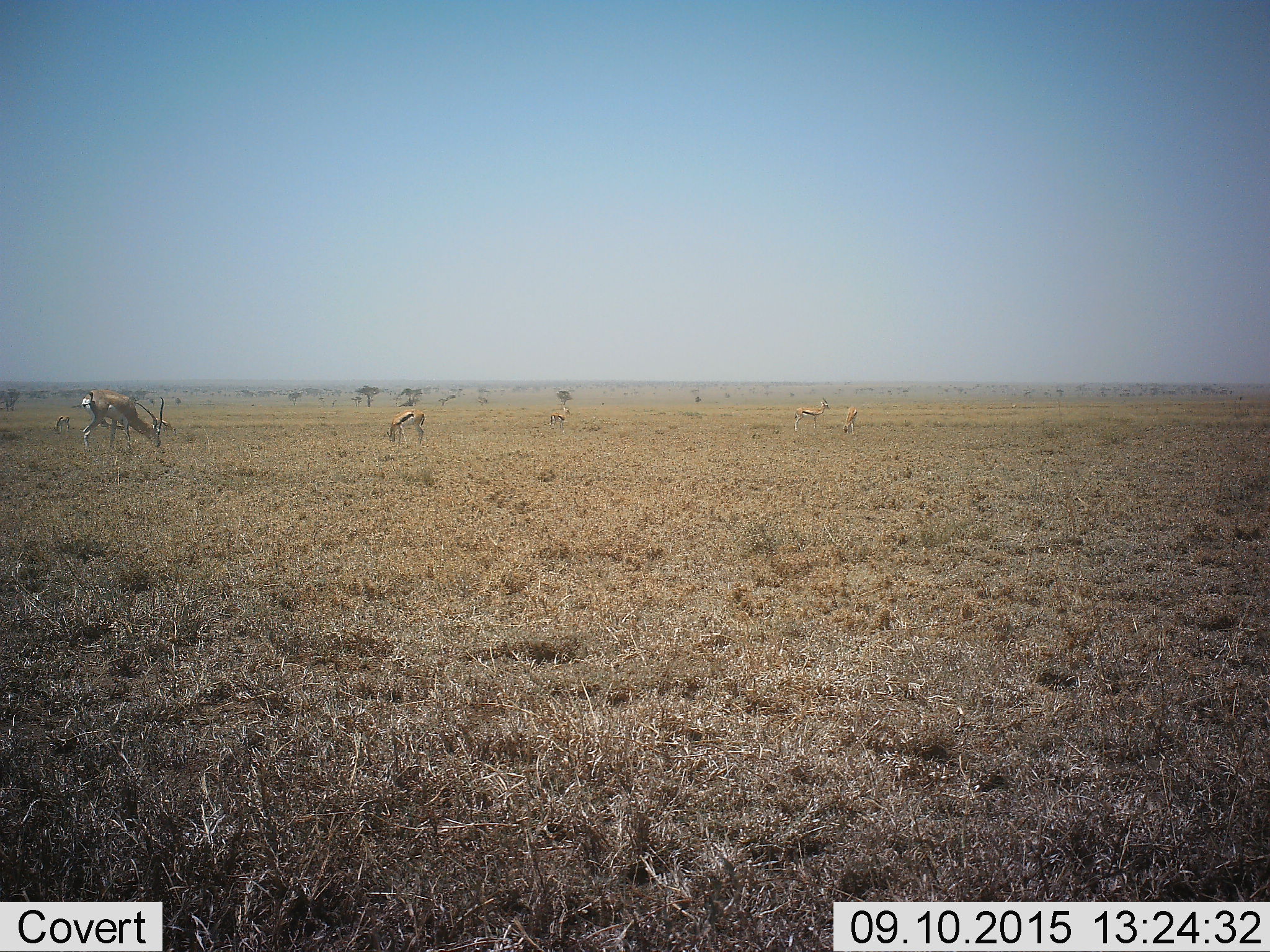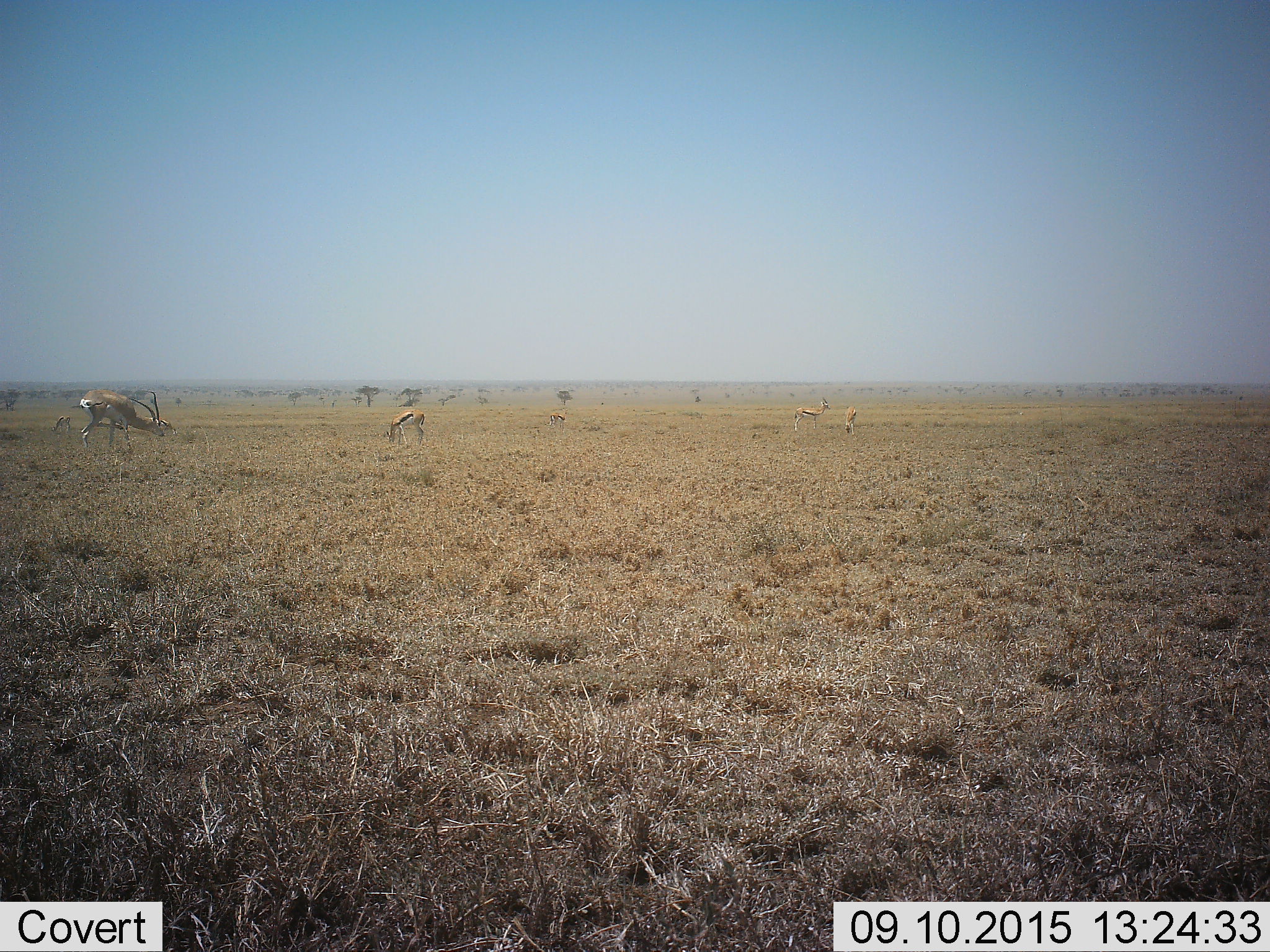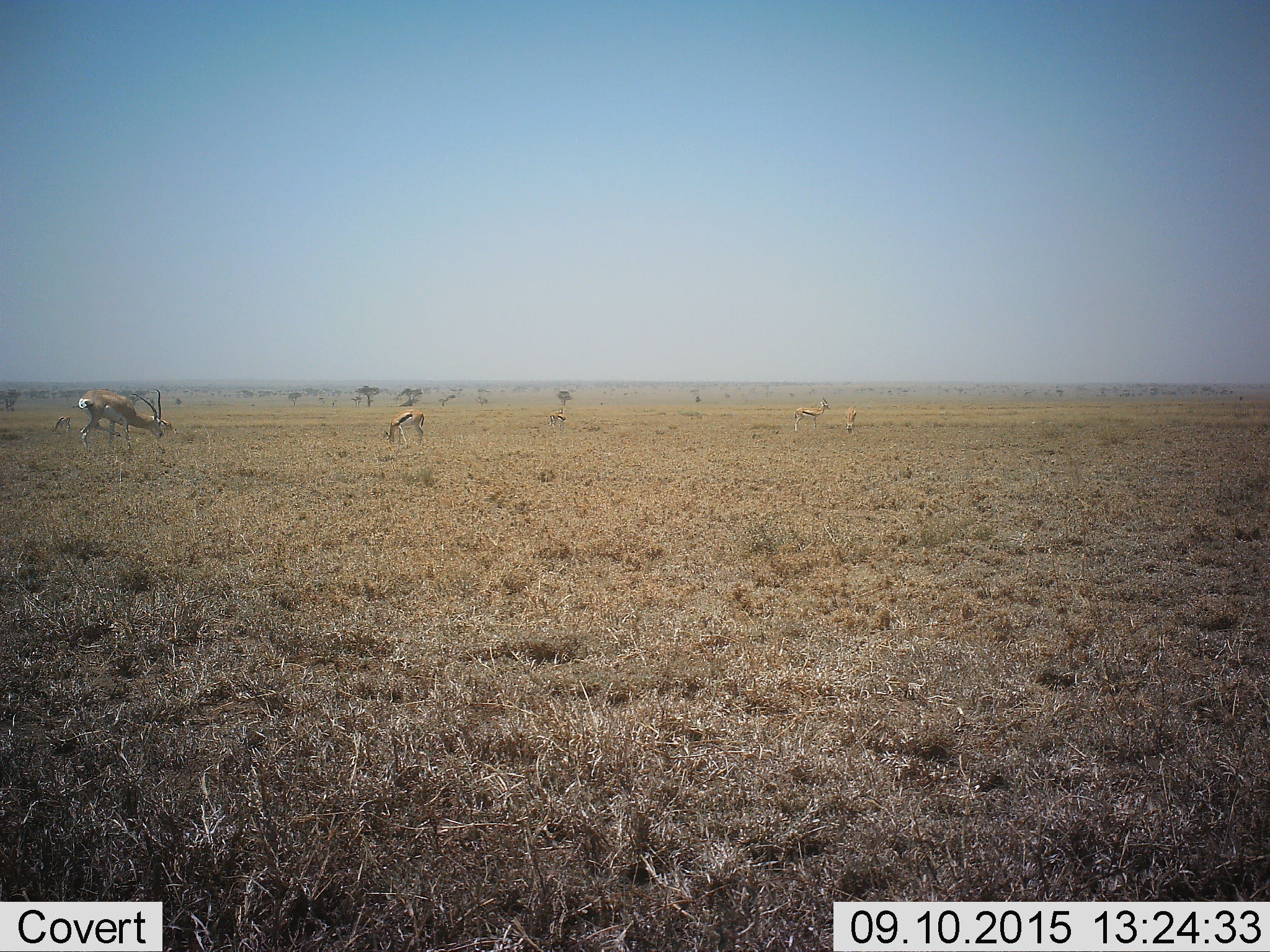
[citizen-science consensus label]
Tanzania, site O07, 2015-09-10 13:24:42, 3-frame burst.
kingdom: Animalia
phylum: Chordata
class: Mammalia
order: Artiodactyla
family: Bovidae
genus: Eudorcas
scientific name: Eudorcas thomsonii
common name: thomson's gazelle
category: gazellethomsons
Gazellethomsons (thomson's gazelle) (Eudorcas thomsonii), count 6. Behavior (volunteer vote fractions): standing 88%, resting 0%, moving 12%, interacting 0%. Young present (vote fraction): 0%. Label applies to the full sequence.